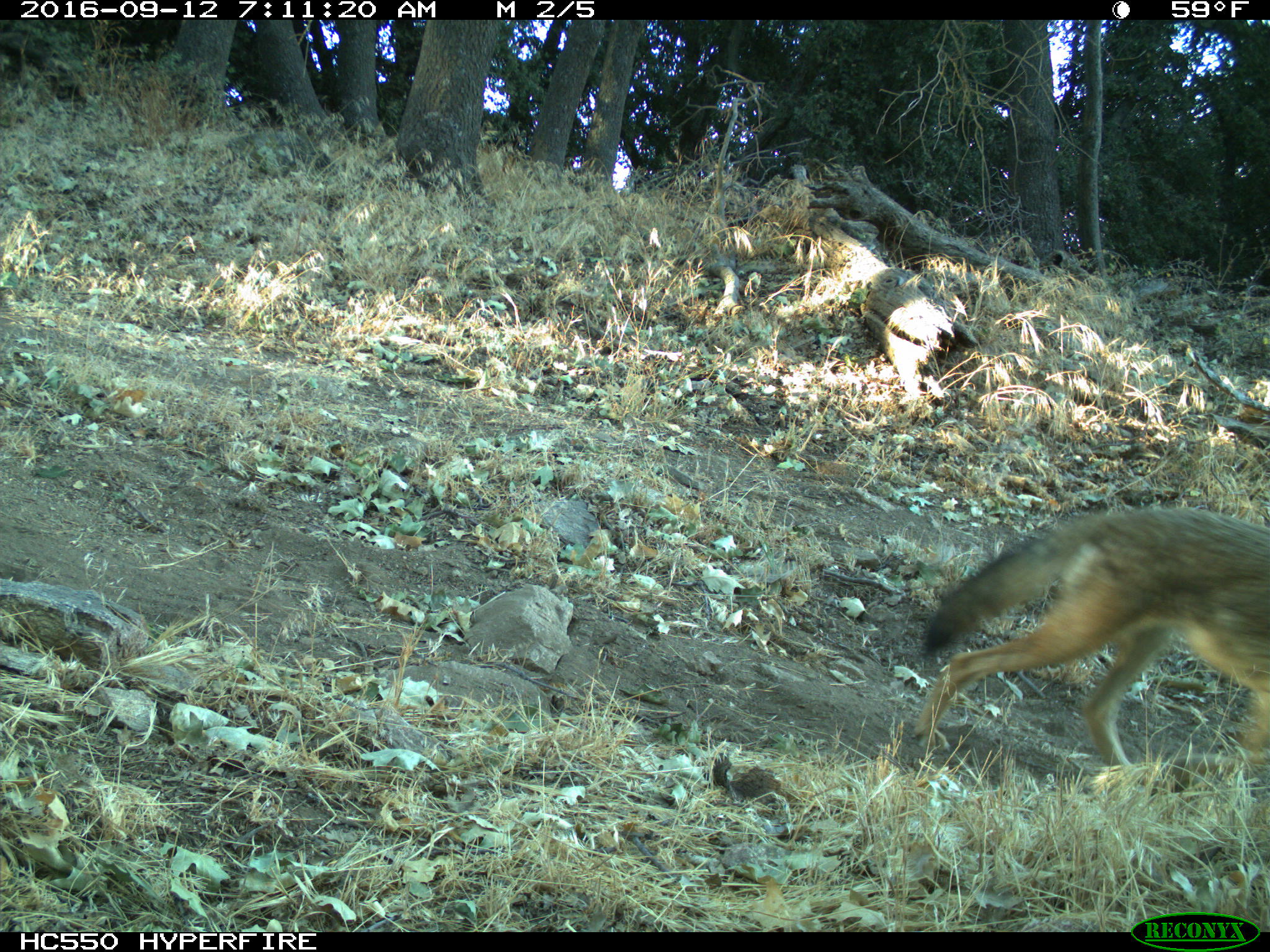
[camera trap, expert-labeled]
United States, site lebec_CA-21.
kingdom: Animalia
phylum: Chordata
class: Mammalia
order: Carnivora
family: Canidae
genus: Canis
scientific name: Canis latrans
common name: coyote